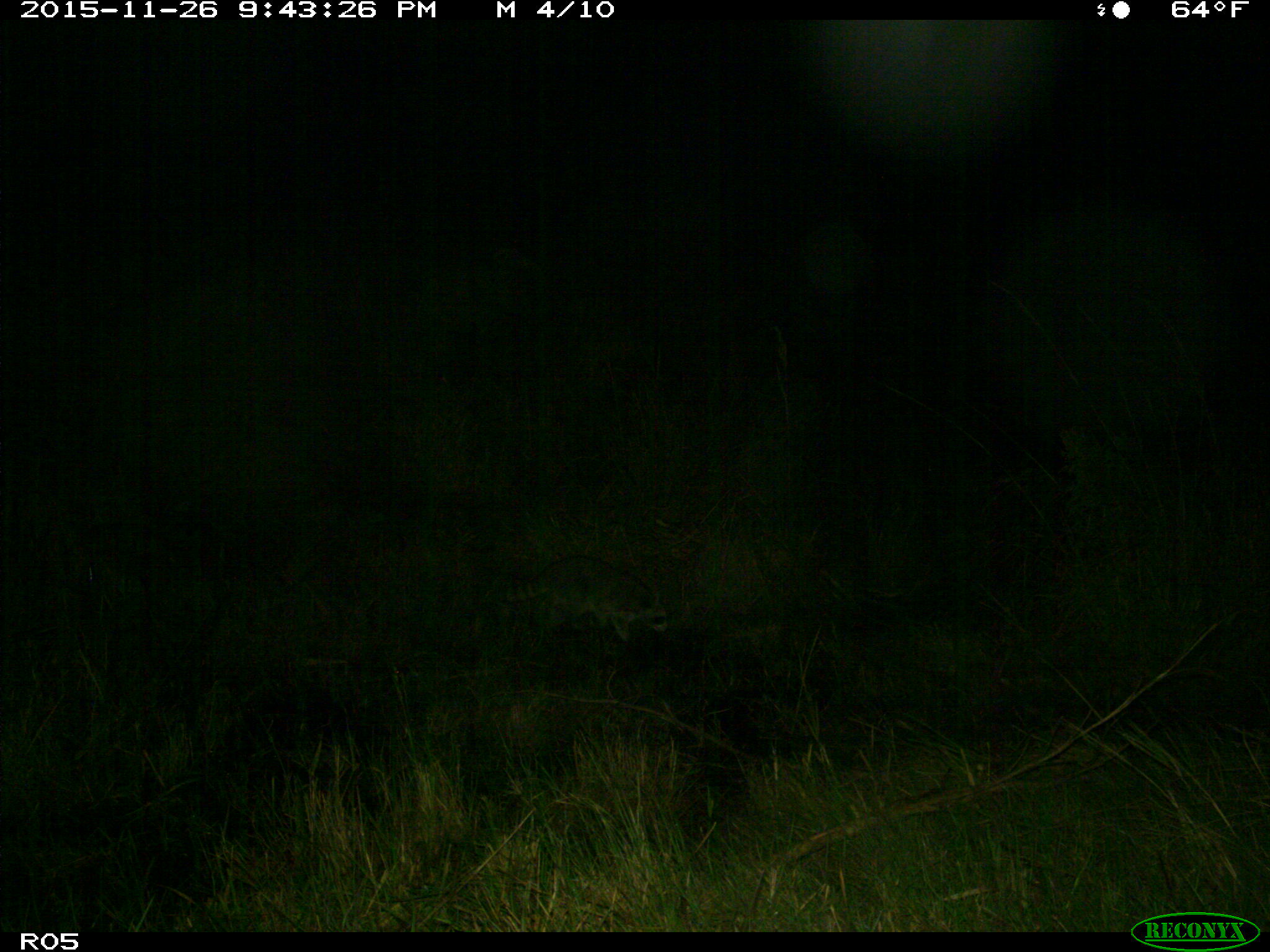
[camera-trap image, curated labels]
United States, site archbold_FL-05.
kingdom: Animalia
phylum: Chordata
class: Mammalia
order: Carnivora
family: Procyonidae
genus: Procyon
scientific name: Procyon lotor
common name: common raccoon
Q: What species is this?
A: Procyon lotor (common raccoon).